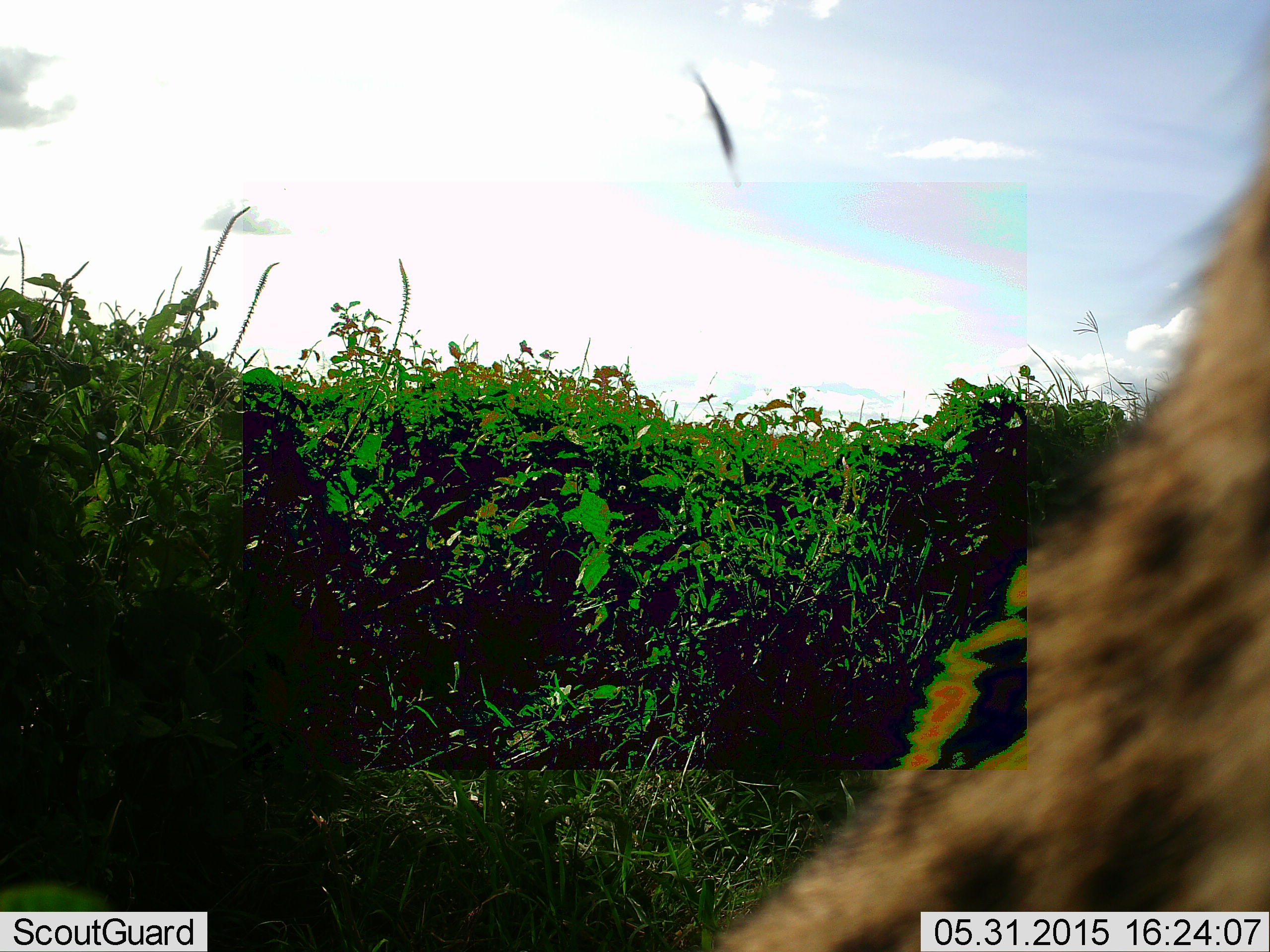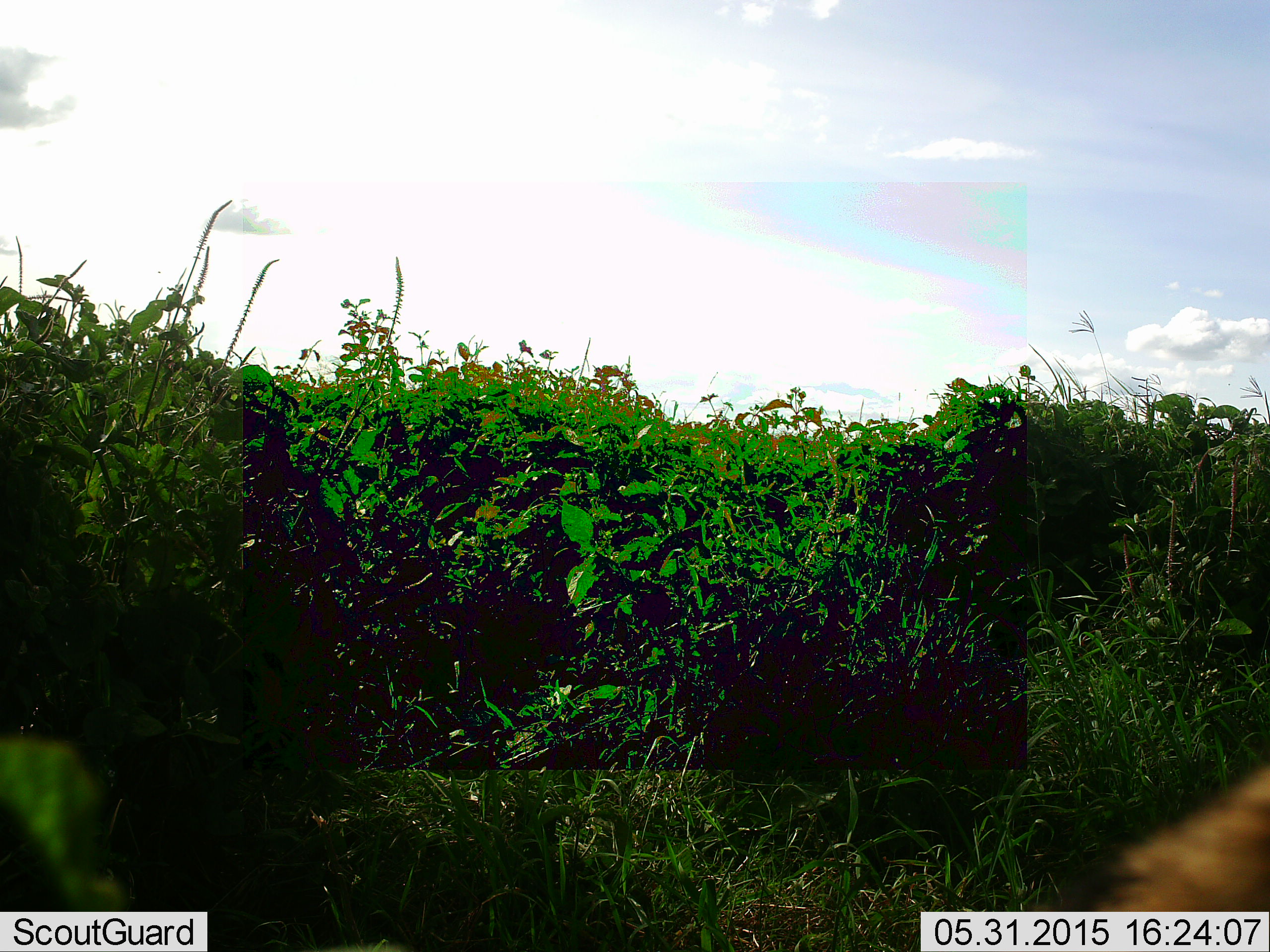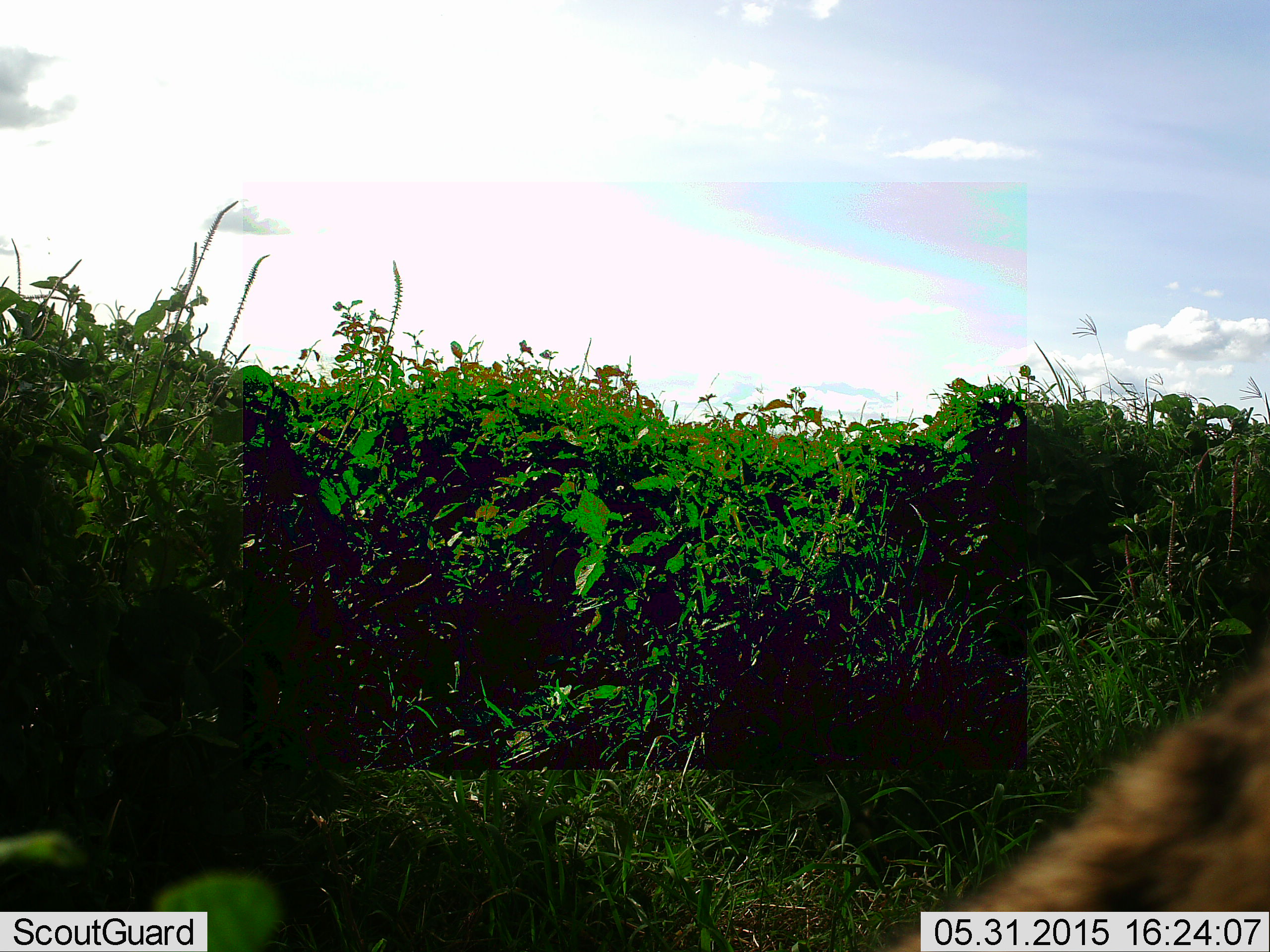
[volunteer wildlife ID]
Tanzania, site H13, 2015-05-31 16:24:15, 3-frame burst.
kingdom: Animalia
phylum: Chordata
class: Mammalia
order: Carnivora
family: Hyaenidae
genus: Crocuta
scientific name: Crocuta crocuta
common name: spotted hyena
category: hyenaspotted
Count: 1.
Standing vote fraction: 20%.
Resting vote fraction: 0%.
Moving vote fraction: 80%.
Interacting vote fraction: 0%.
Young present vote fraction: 0%.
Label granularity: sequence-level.